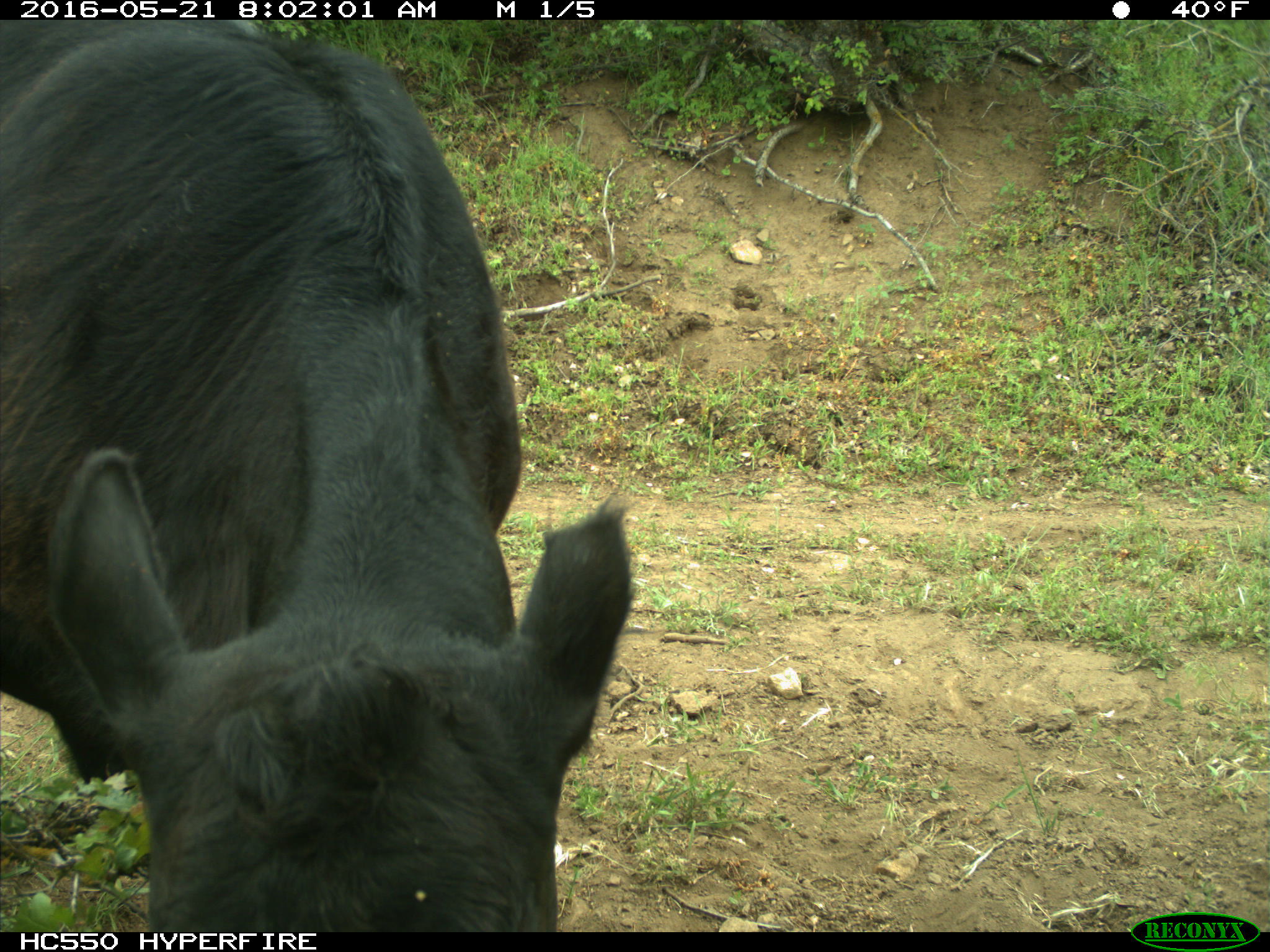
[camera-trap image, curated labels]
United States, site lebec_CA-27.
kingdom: Animalia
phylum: Chordata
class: Mammalia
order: Artiodactyla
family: Bovidae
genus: Bos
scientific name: Bos taurus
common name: domestic cow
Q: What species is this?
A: Bos taurus (domestic cow).